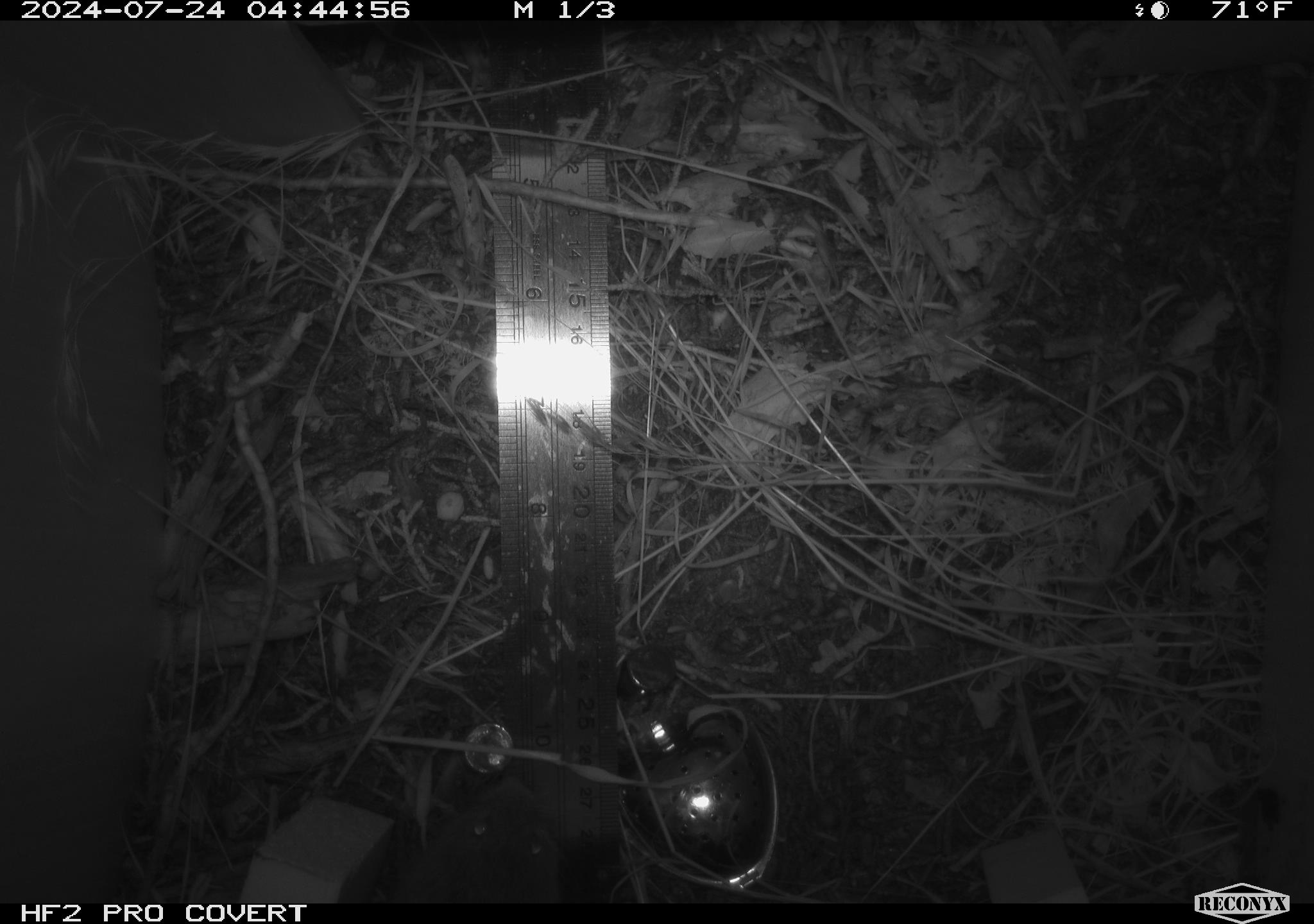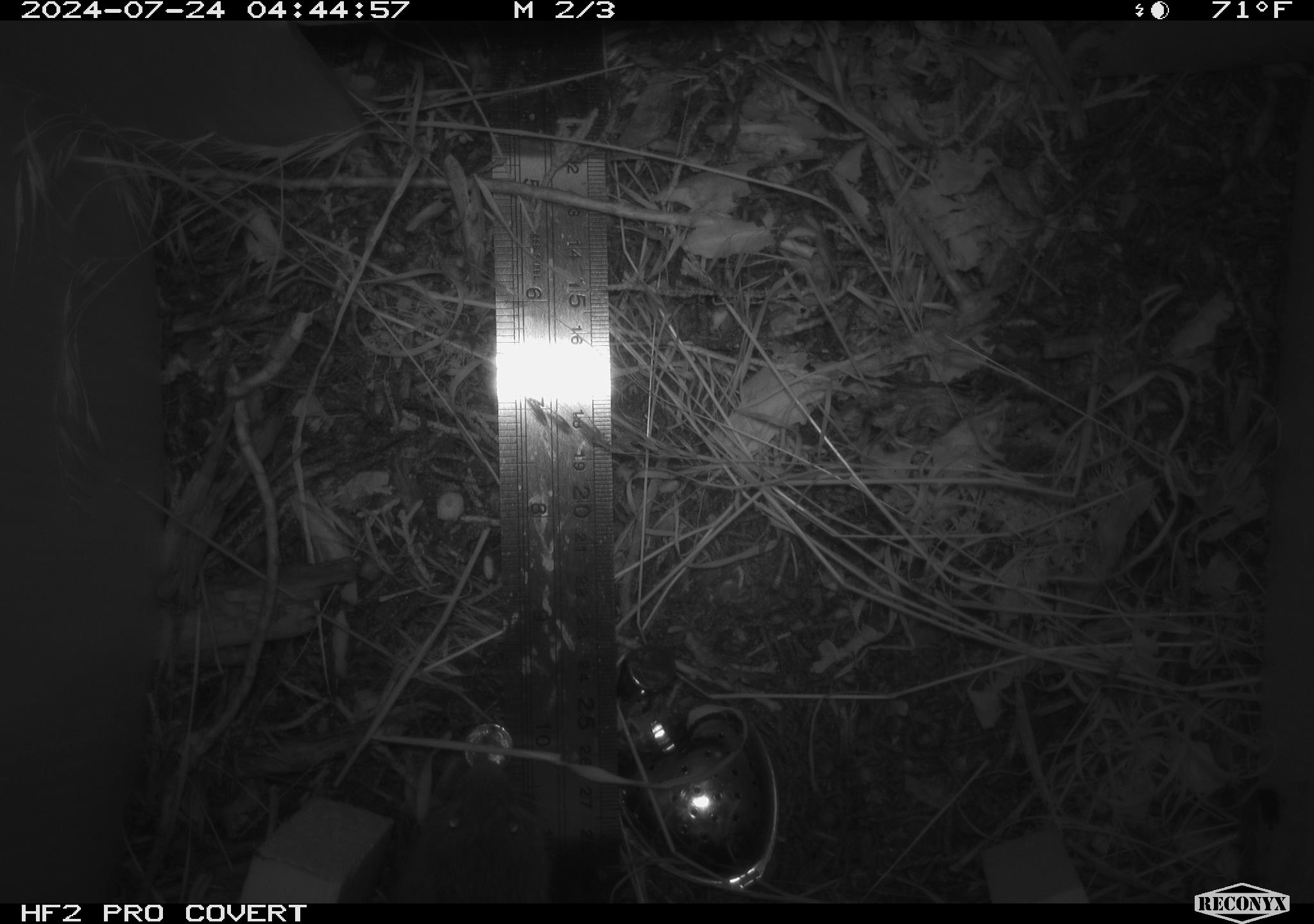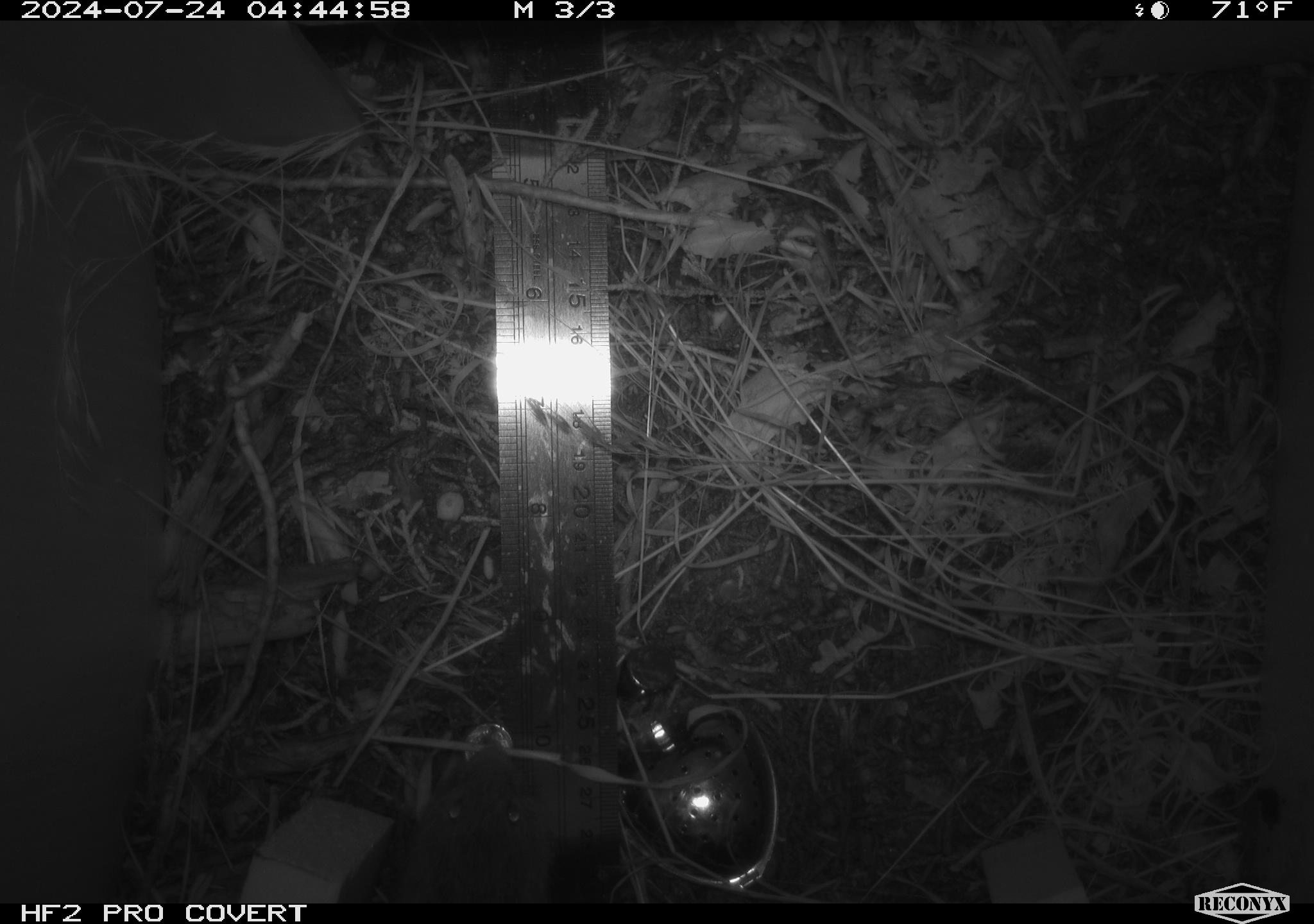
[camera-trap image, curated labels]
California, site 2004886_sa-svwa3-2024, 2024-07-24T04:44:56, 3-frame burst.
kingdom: Animalia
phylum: Chordata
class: Mammalia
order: Rodentia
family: Cricetidae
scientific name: Arvicolinae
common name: voles, lemmings, and muskrats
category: arvicolinae subfamily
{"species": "arvicolinae subfamily (voles, lemmings, and muskrats) (Arvicolinae)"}